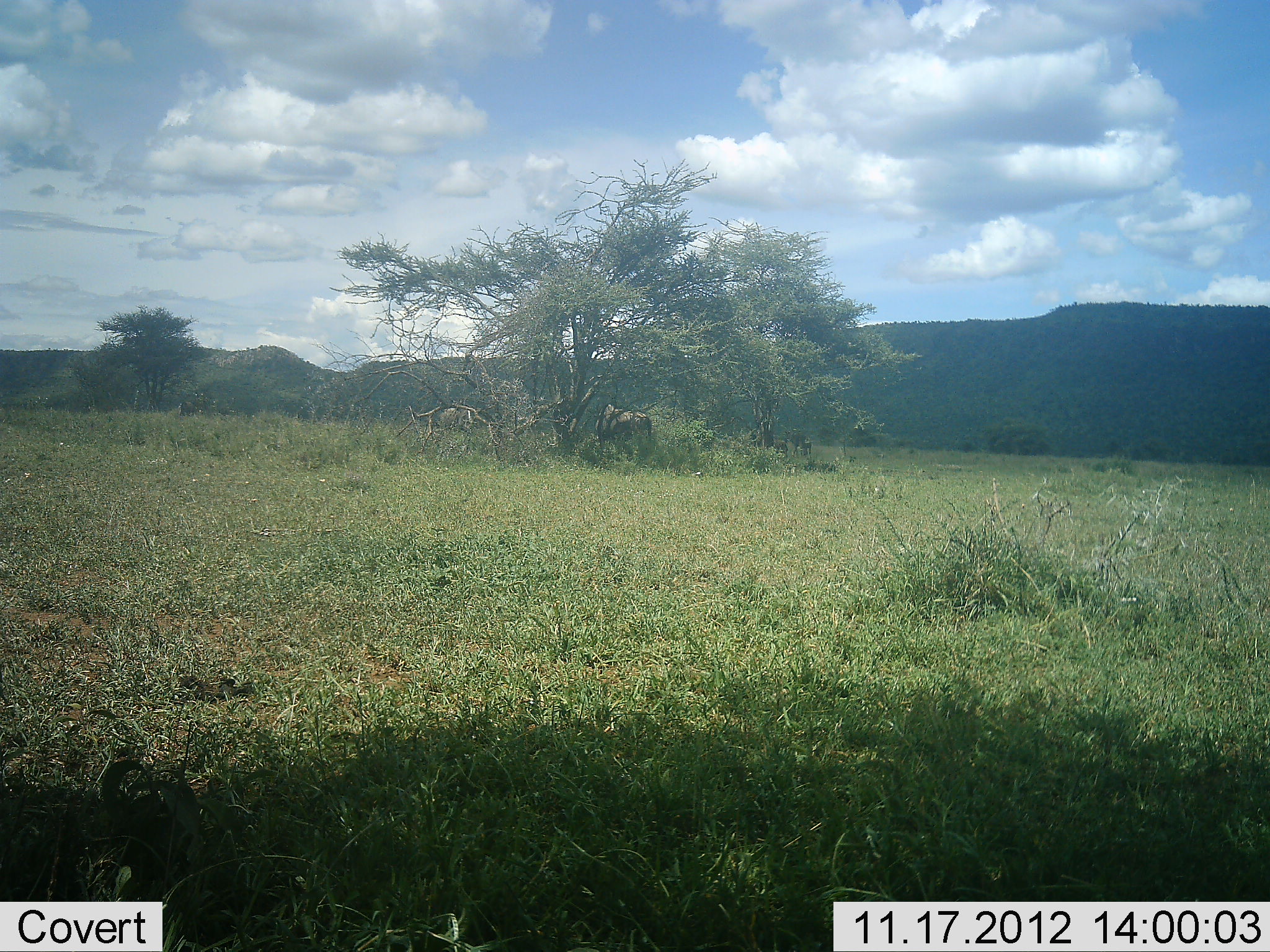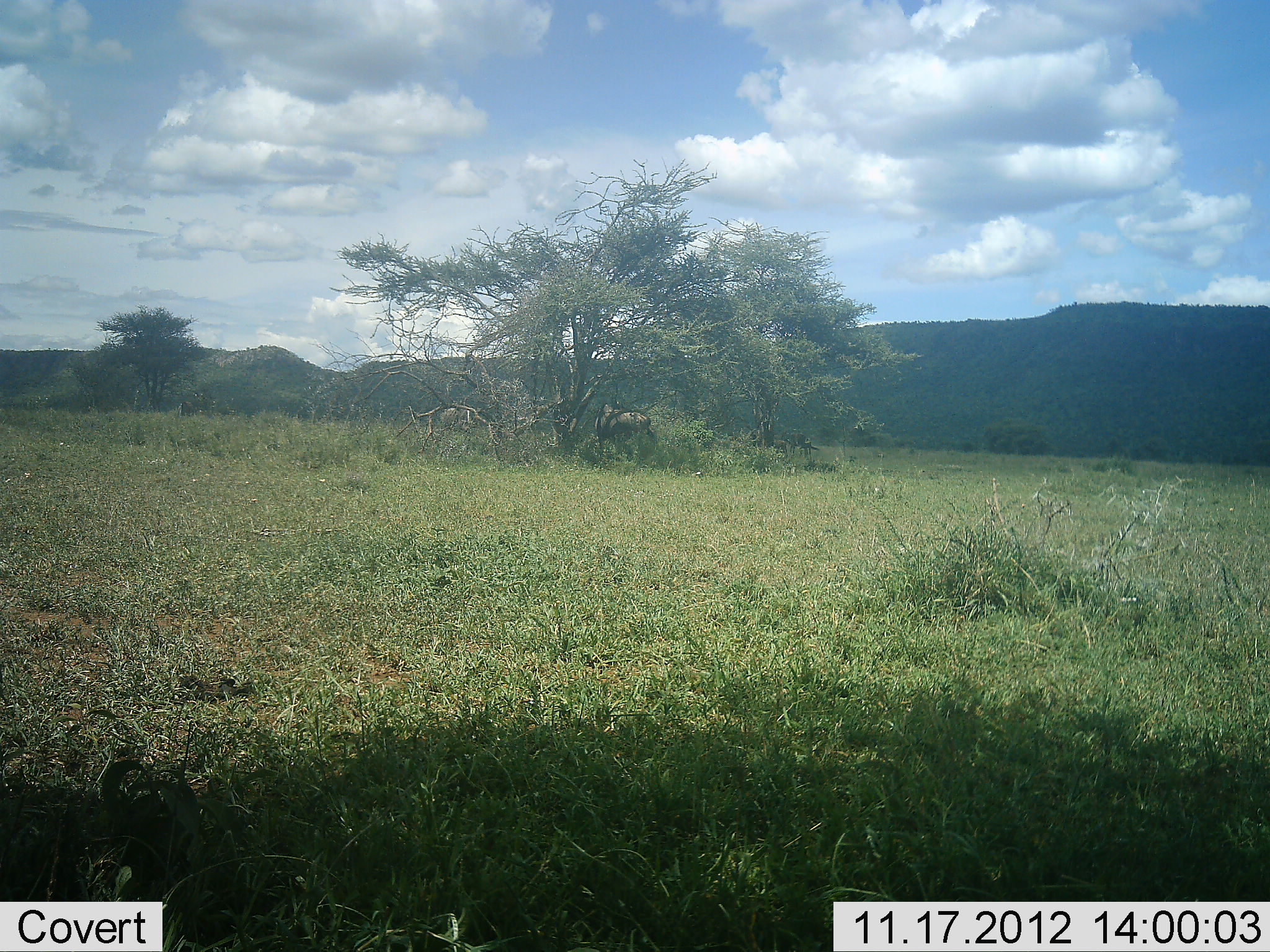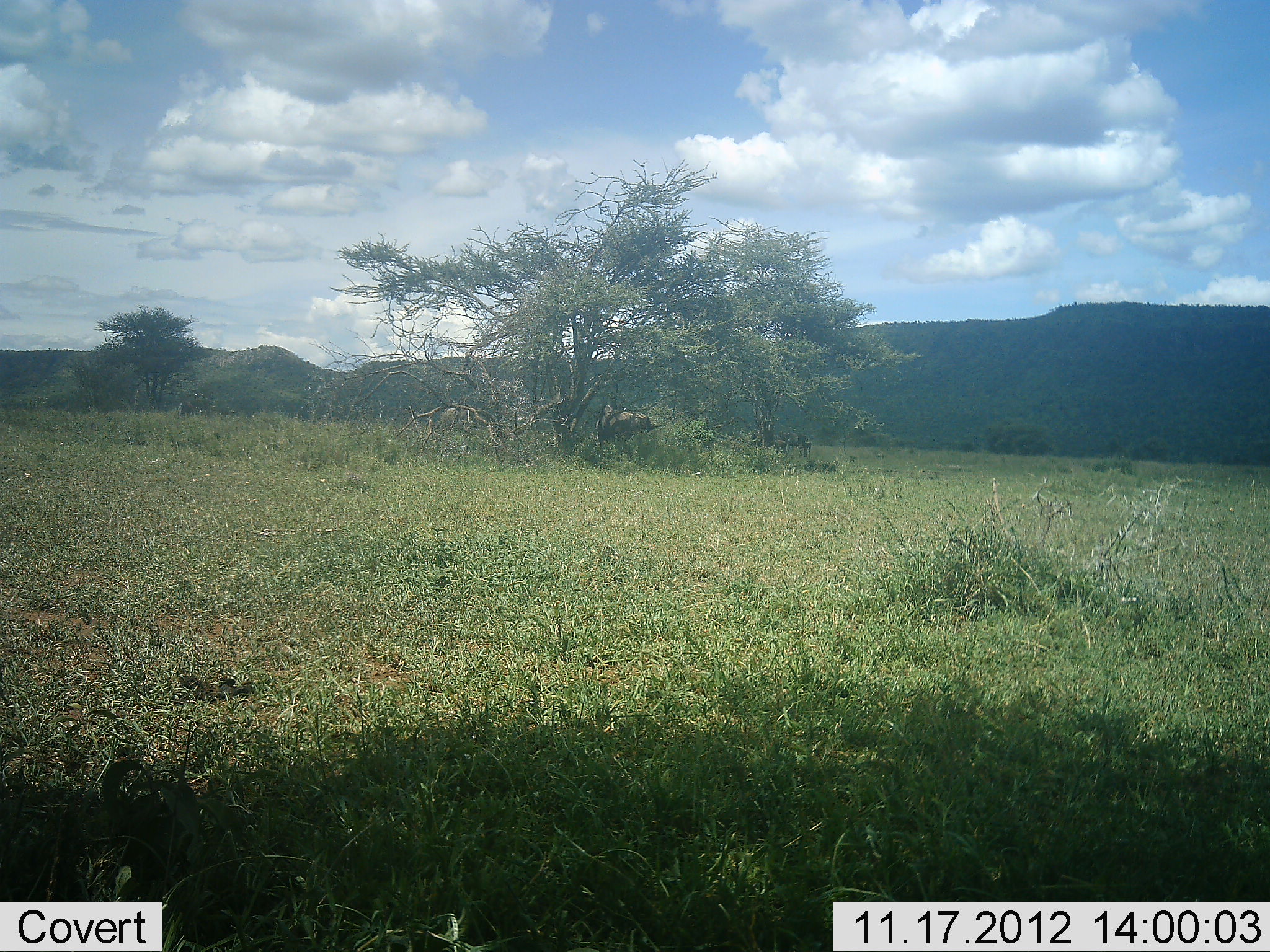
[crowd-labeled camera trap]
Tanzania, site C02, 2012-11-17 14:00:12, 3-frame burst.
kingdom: Animalia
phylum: Chordata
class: Mammalia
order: Artiodactyla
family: Bovidae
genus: Connochaetes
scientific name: Connochaetes taurinus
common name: blue wildebeest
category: wildebeest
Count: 2.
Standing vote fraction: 70%.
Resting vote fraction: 0%.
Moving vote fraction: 20%.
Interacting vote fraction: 0%.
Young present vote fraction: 0%.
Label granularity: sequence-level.